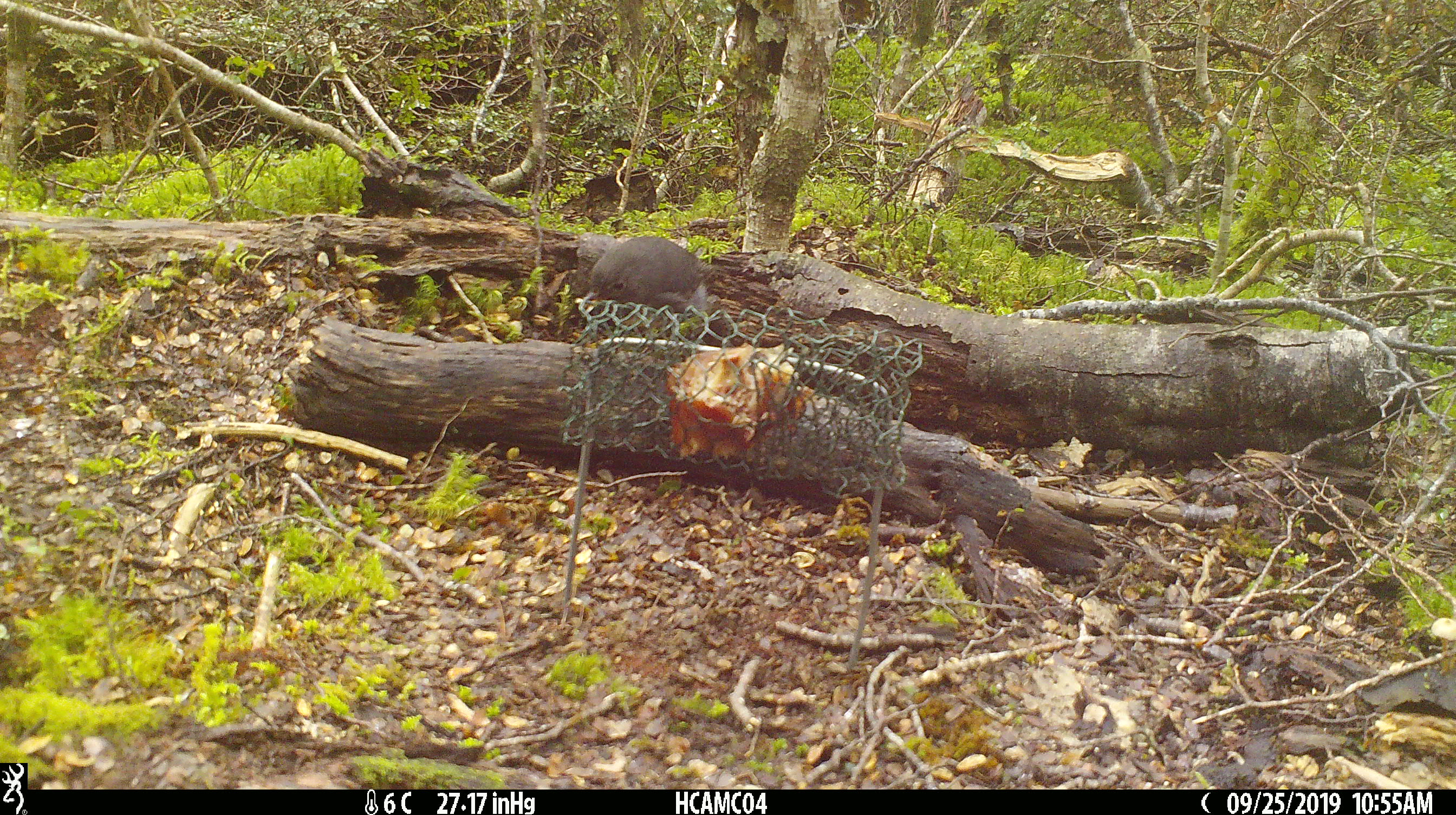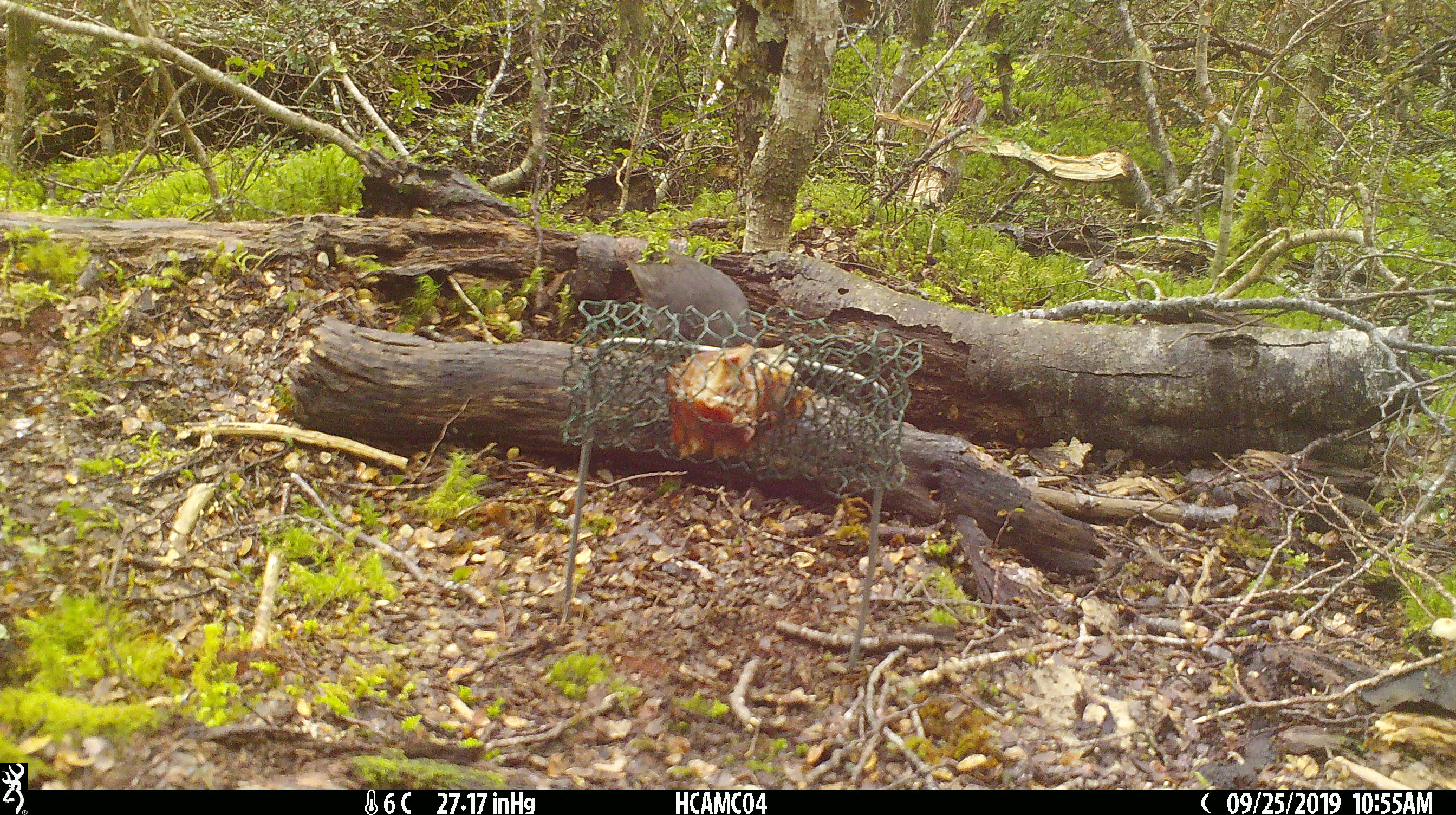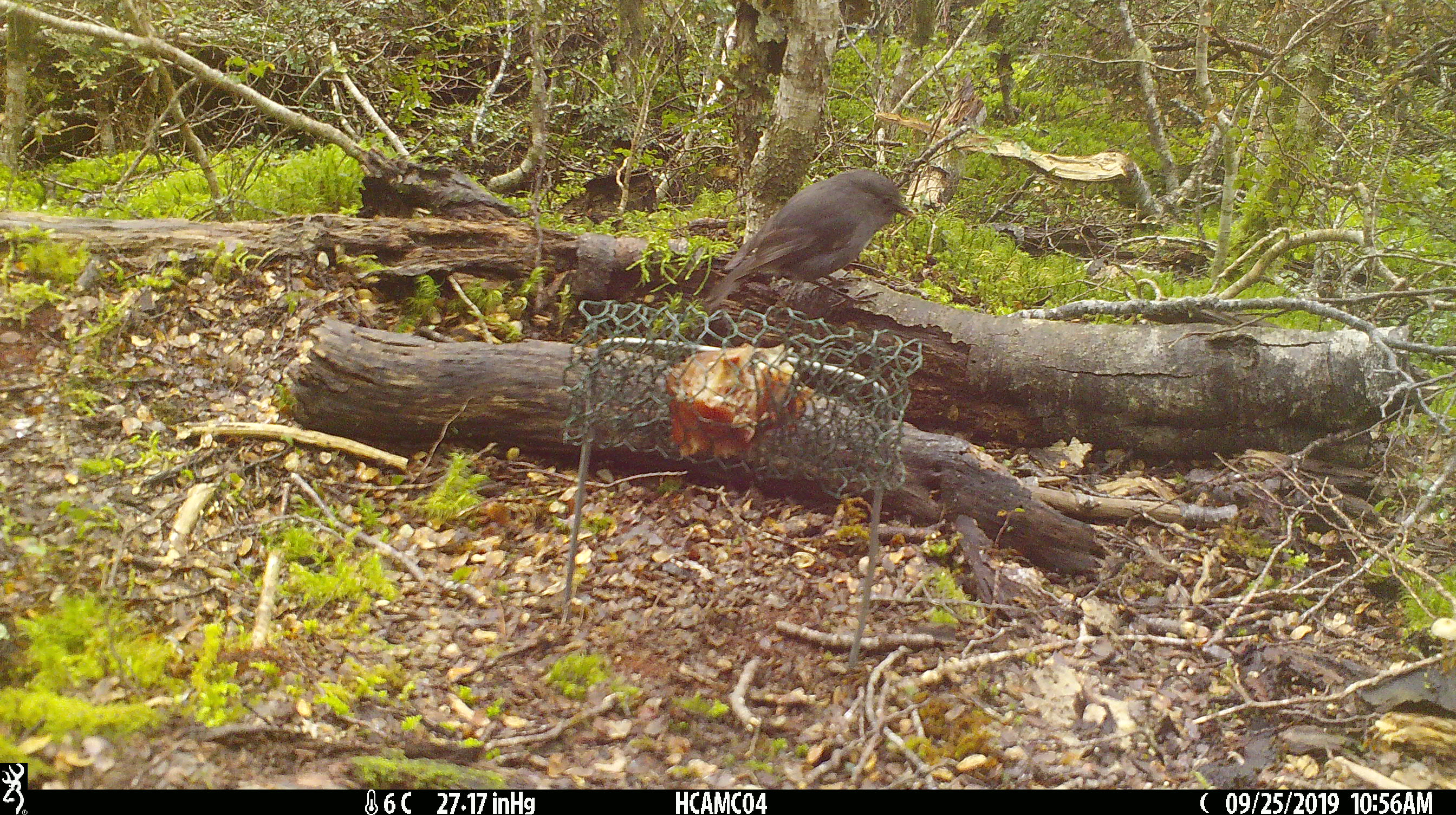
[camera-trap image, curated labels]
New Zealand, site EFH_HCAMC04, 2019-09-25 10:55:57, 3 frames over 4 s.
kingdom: Animalia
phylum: Chordata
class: Aves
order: Passeriformes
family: Petroicidae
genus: Petroica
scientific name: Petroica australis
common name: new zealand robin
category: robin